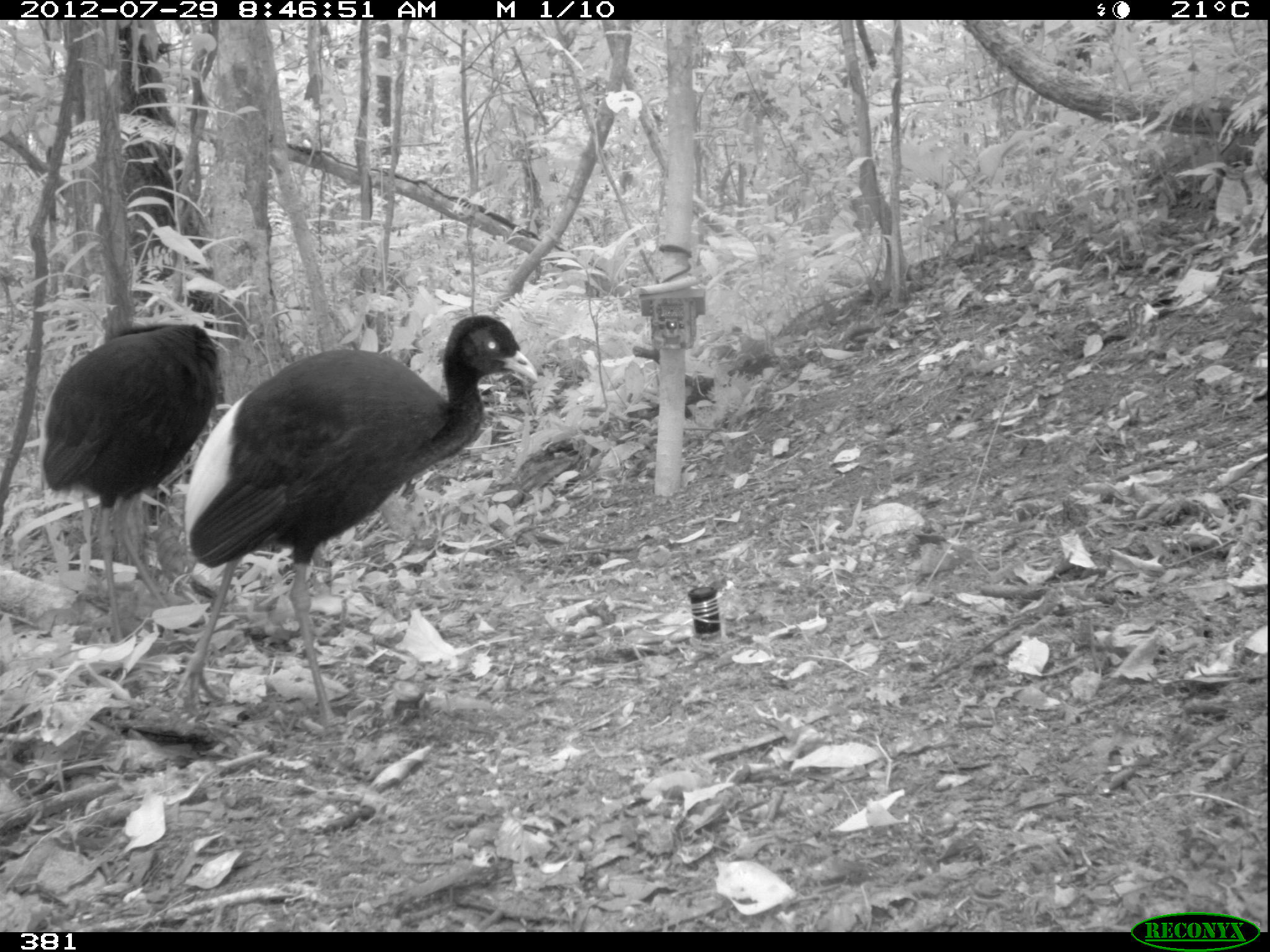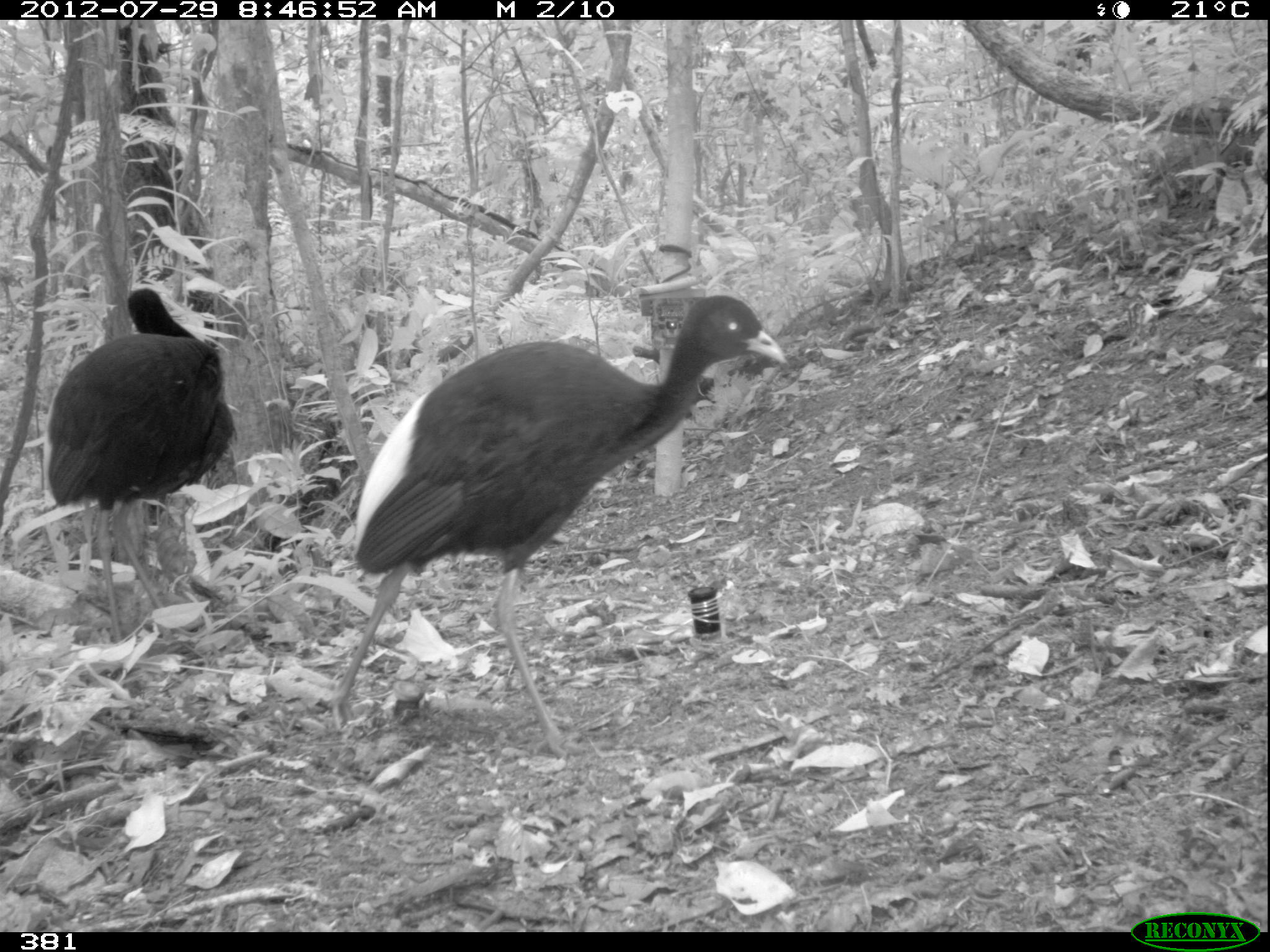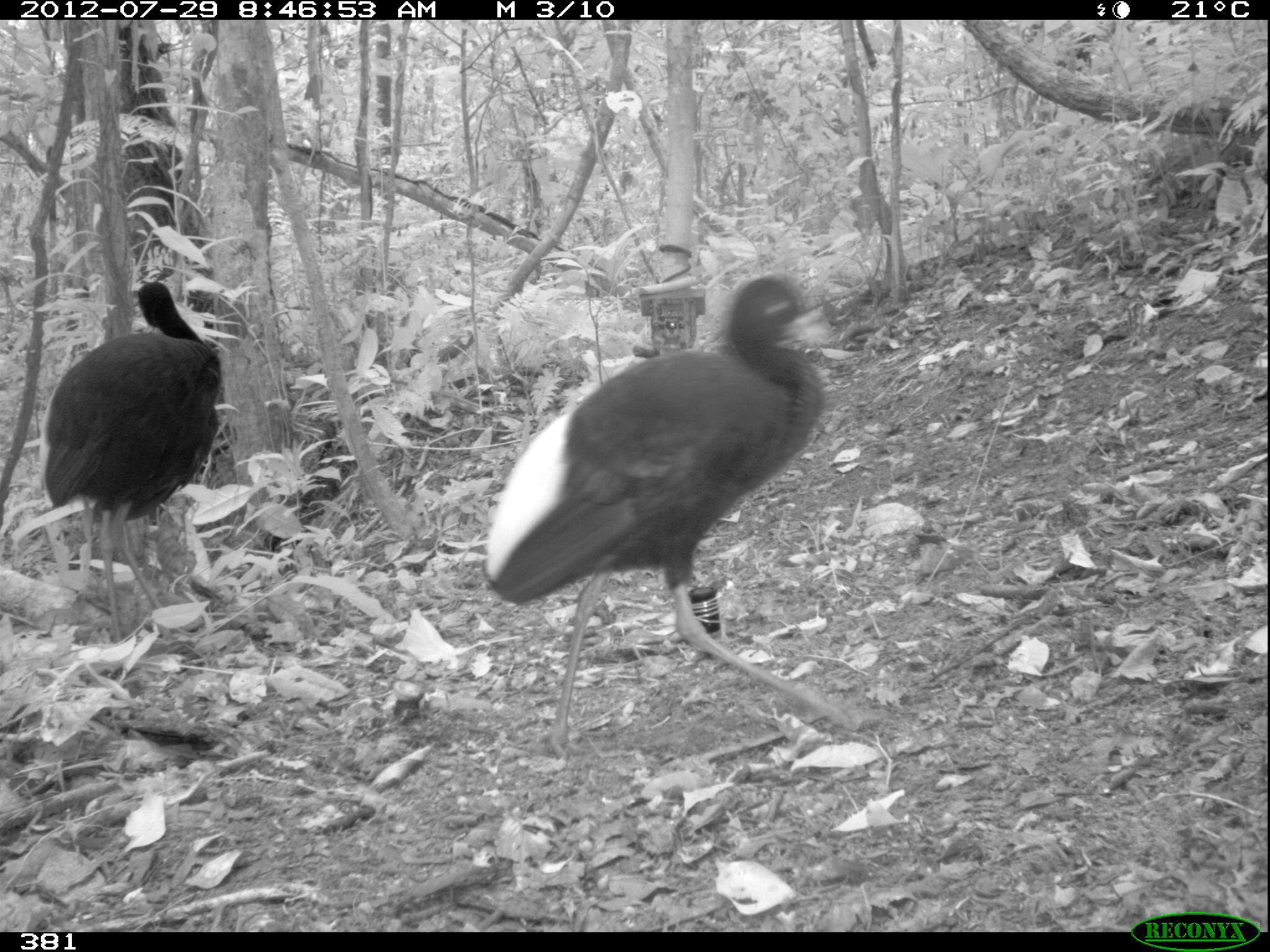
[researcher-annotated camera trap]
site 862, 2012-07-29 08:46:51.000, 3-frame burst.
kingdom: Animalia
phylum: Chordata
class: Aves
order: Gruiformes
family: Psophiidae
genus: Psophia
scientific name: Psophia leucoptera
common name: pale-winged trumpeter